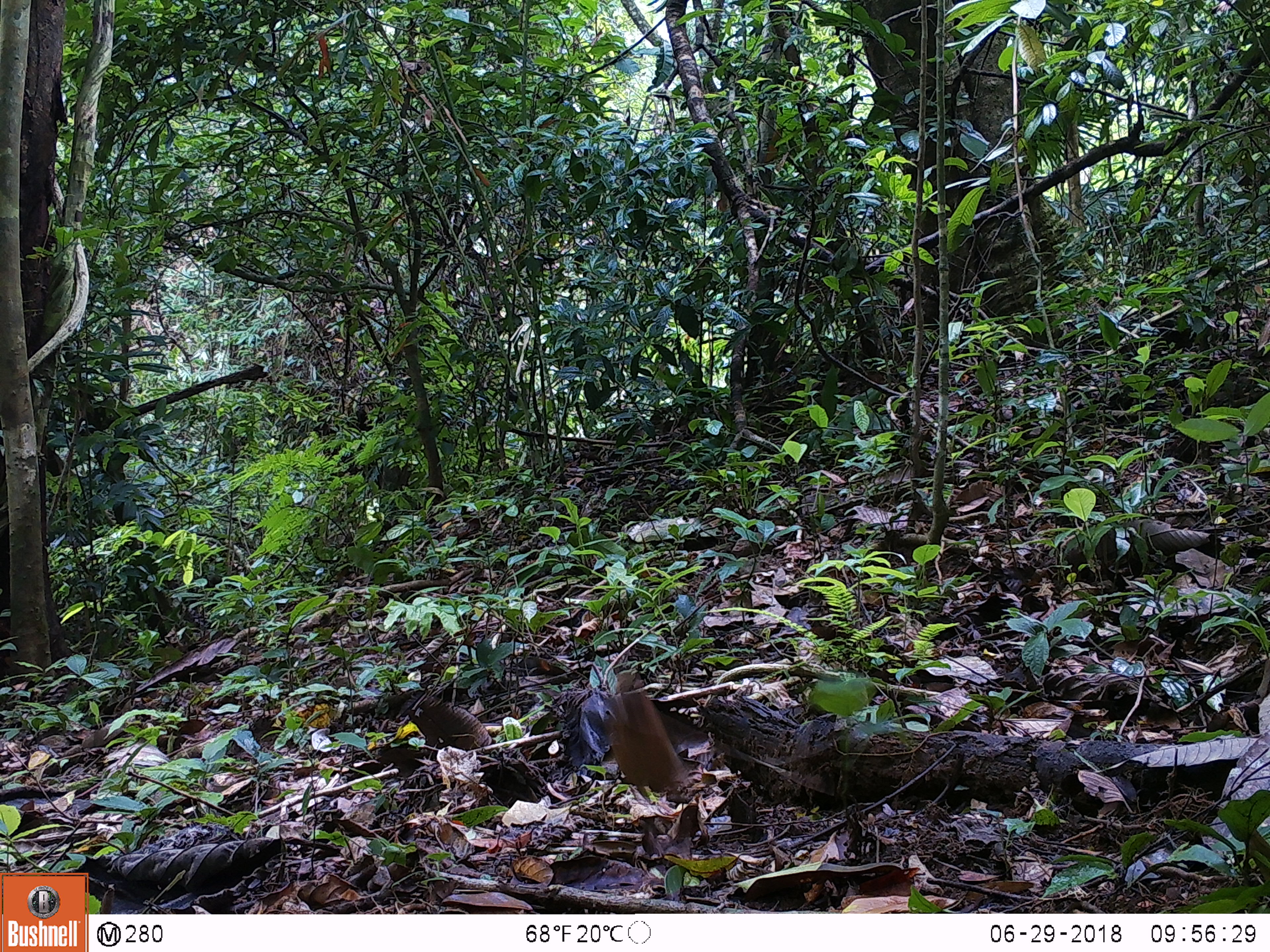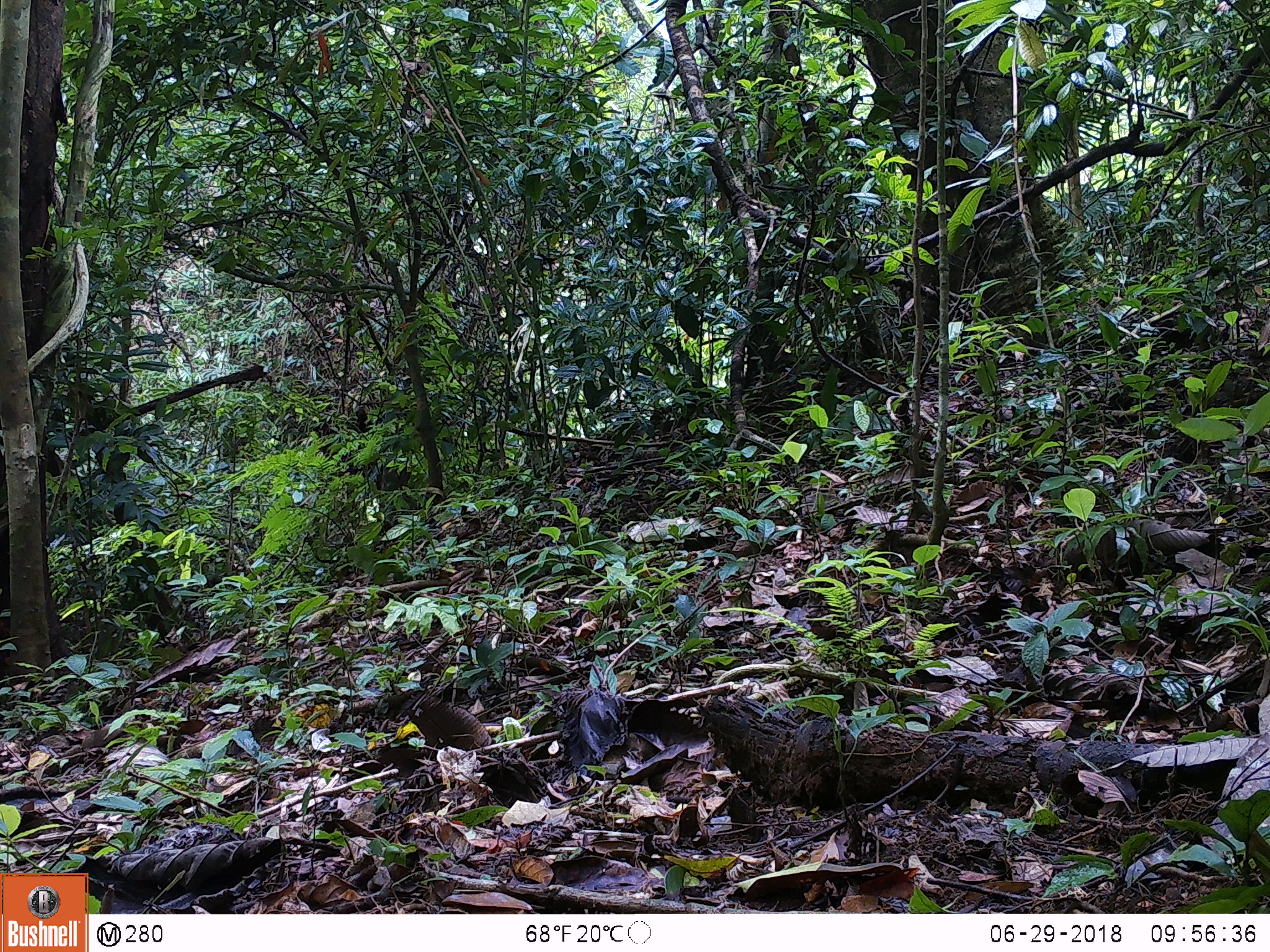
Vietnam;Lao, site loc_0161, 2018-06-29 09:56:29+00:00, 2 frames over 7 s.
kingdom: Animalia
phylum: Chordata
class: Aves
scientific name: Aves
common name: bird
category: unidentified bird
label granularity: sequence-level